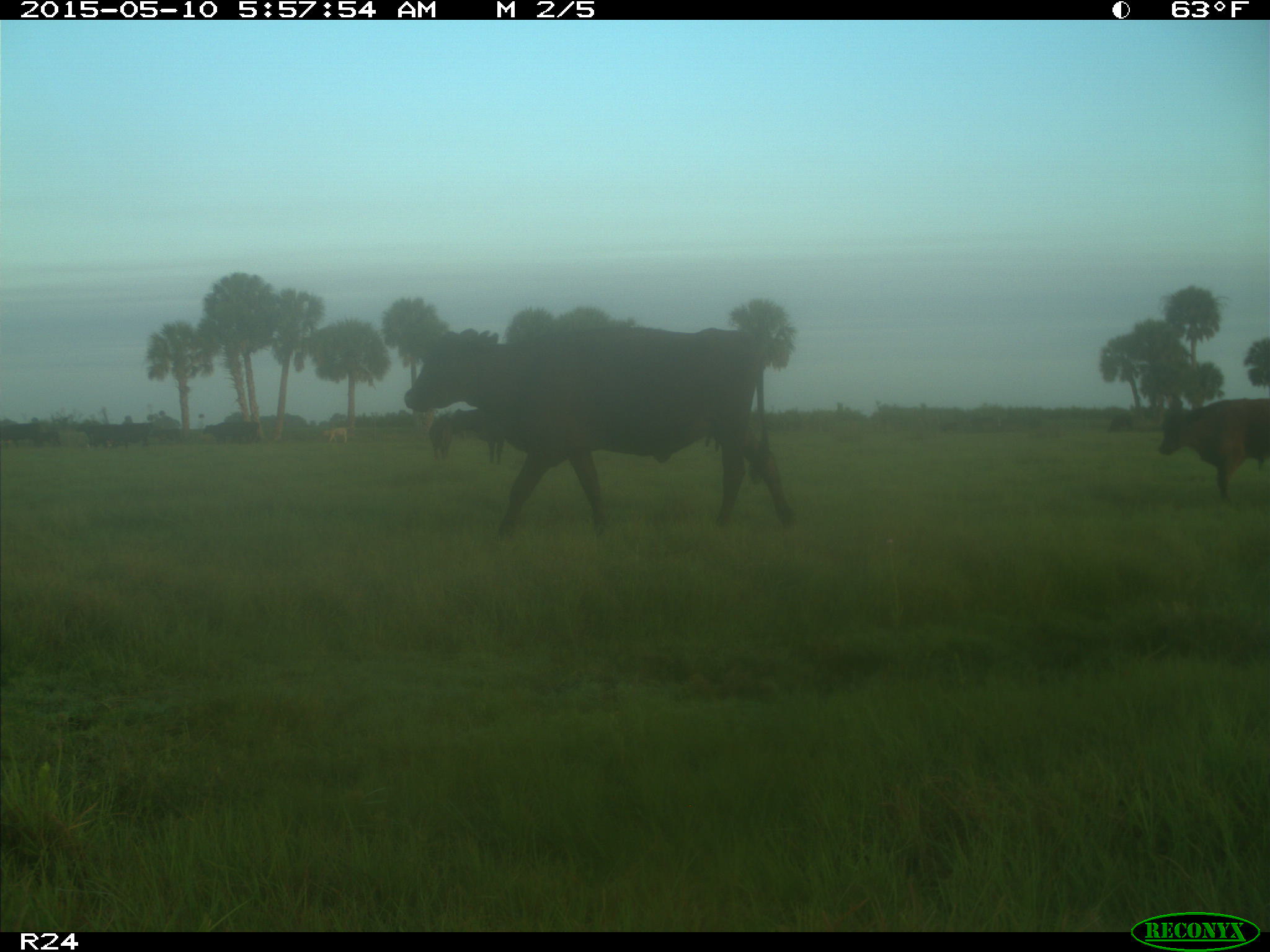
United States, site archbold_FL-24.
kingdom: Animalia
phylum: Chordata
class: Mammalia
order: Artiodactyla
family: Bovidae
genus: Bos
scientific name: Bos taurus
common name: domestic cow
Bos taurus (domestic cow).